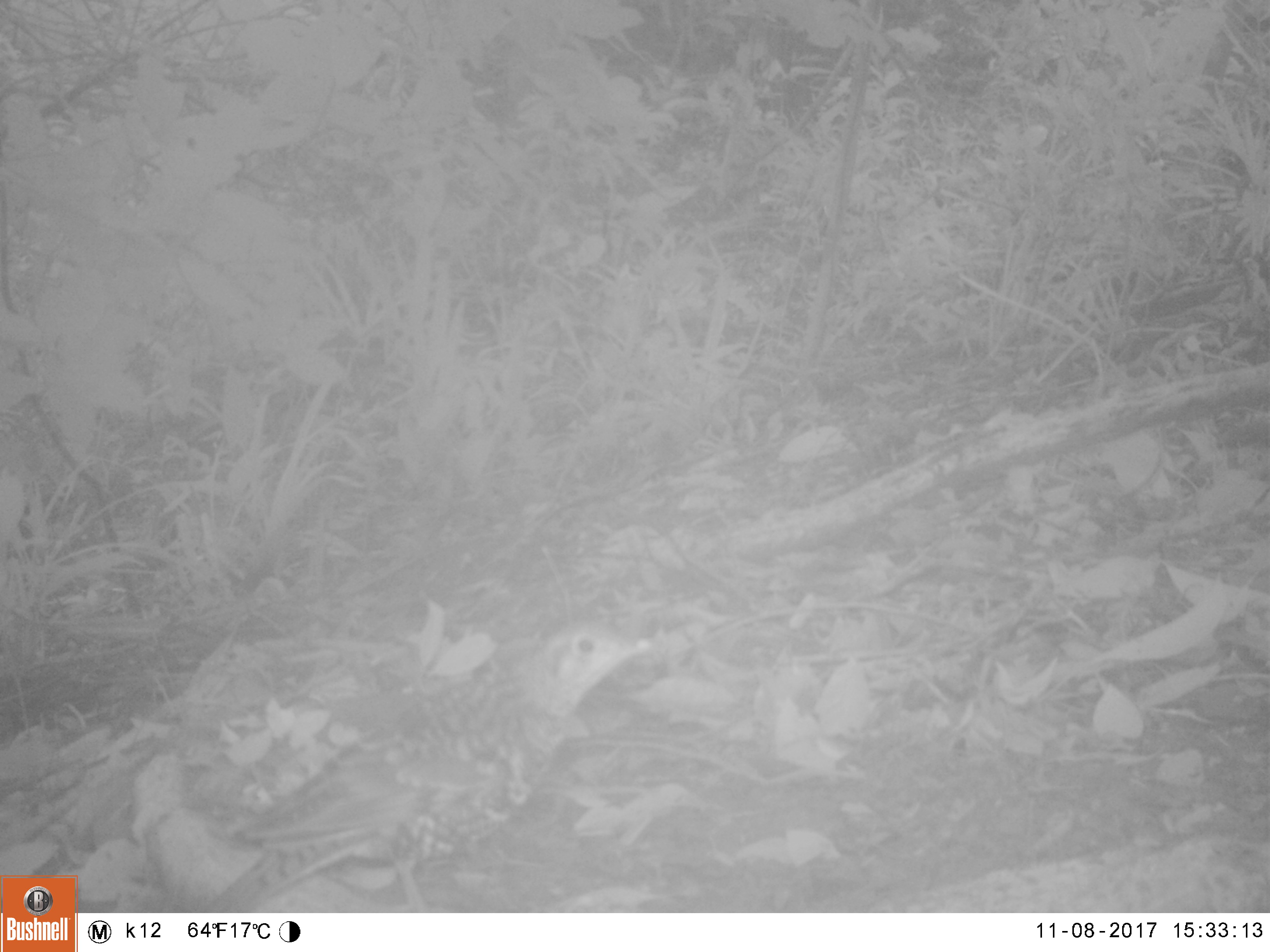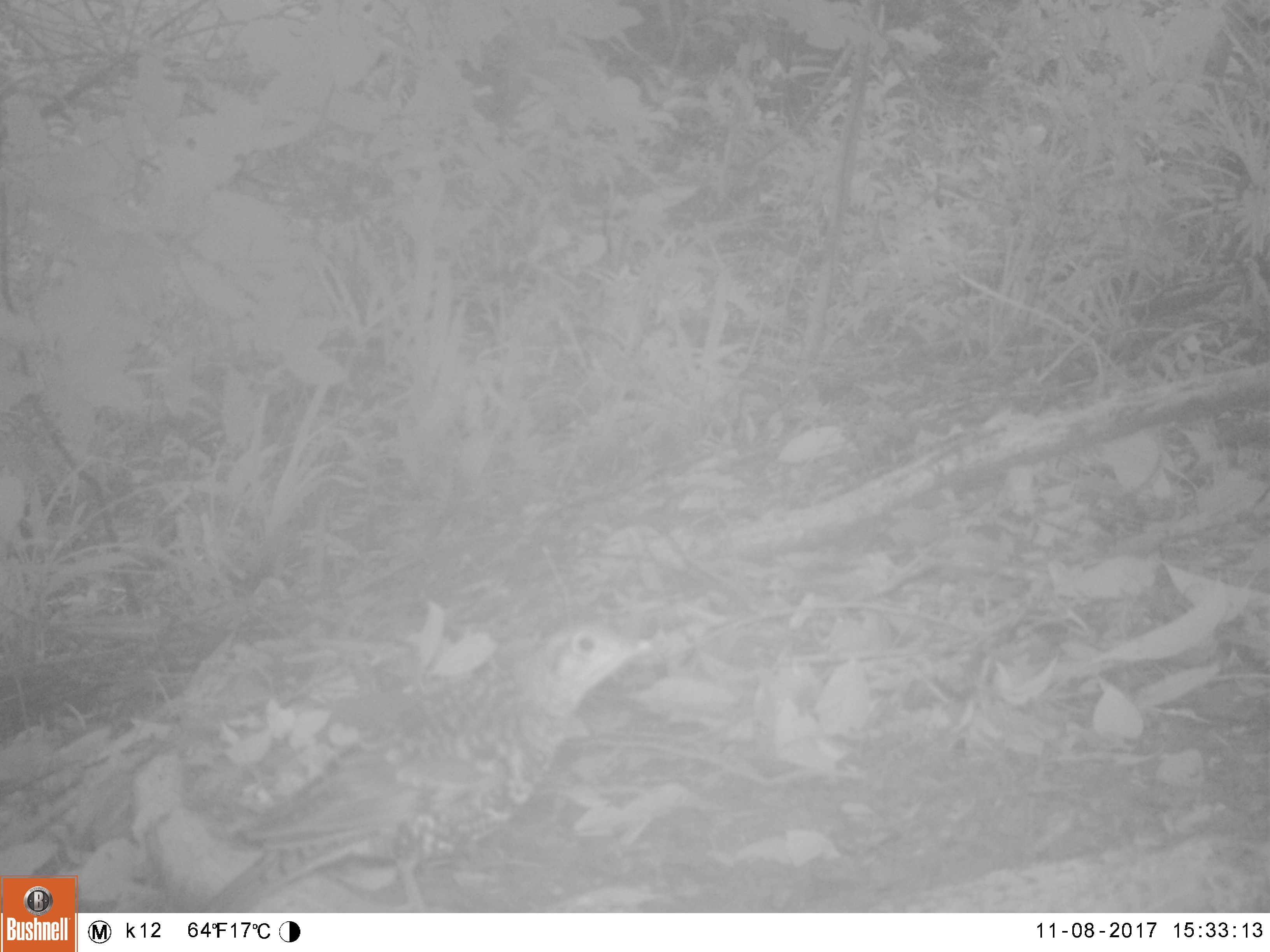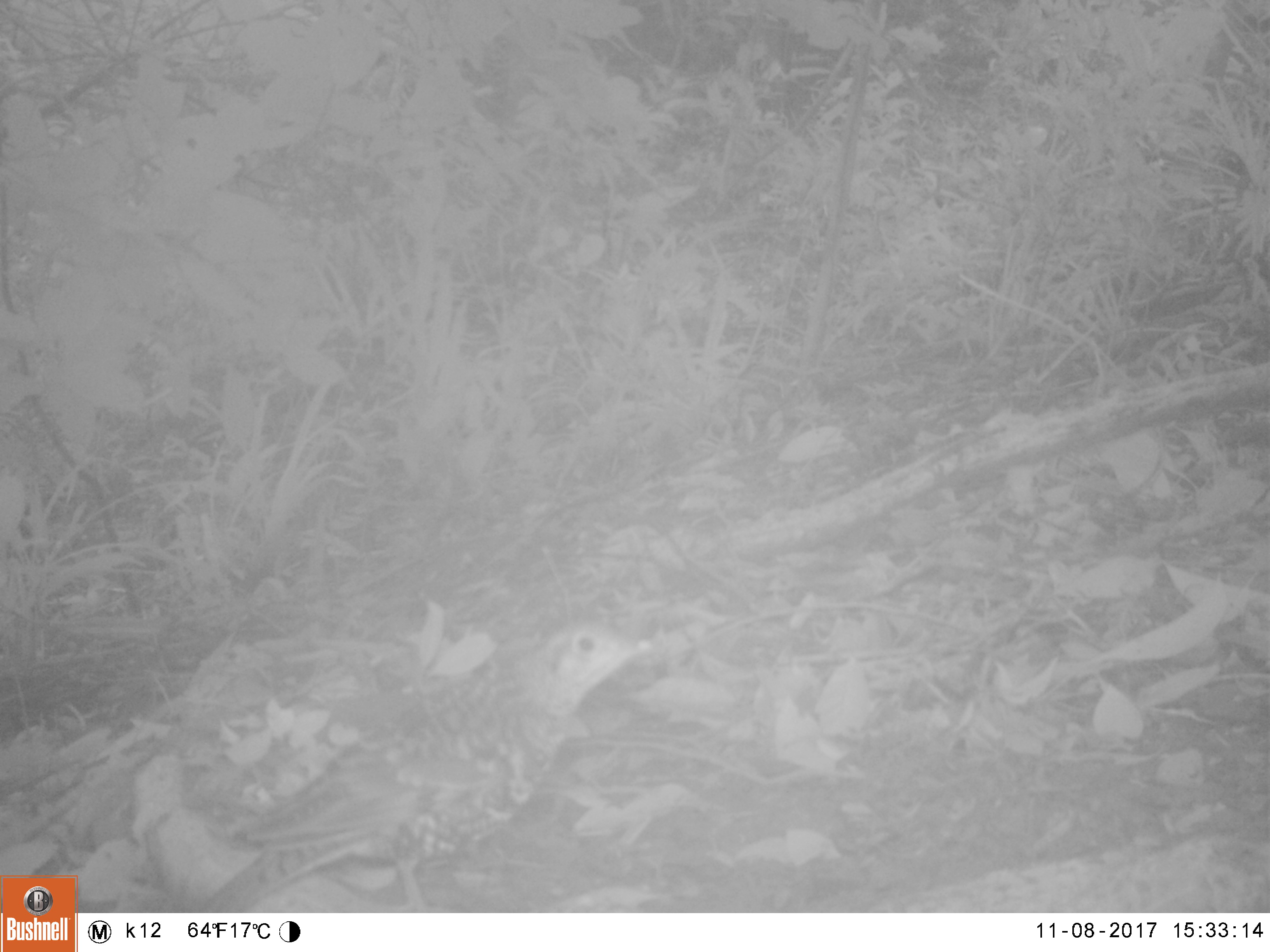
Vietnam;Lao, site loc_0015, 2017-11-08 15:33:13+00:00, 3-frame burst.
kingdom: Animalia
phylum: Chordata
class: Aves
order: Passeriformes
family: Turdidae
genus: Zoothera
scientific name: Zoothera dauma dauma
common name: scaly thrush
Scaly thrush (Zoothera dauma dauma). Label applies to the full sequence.